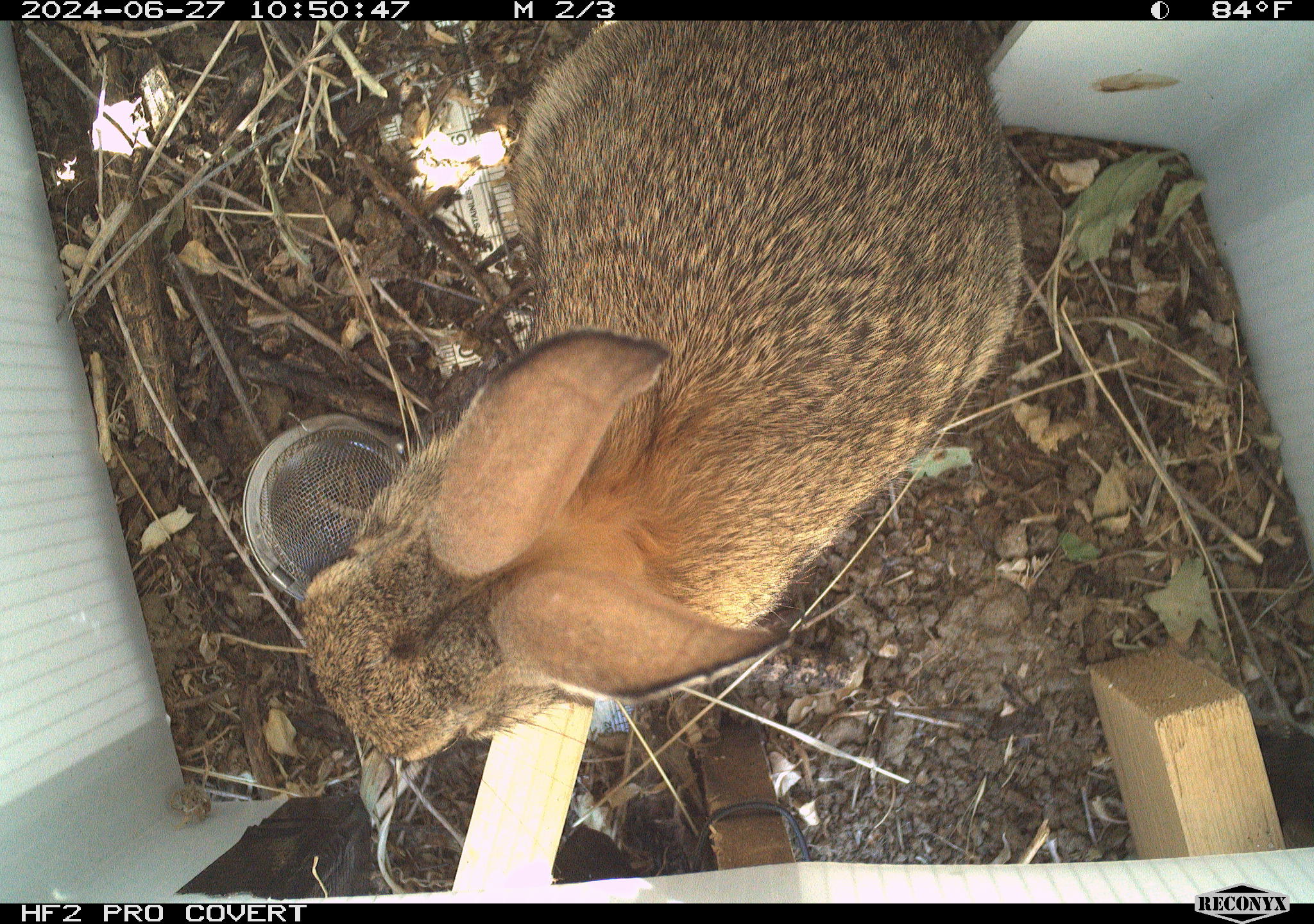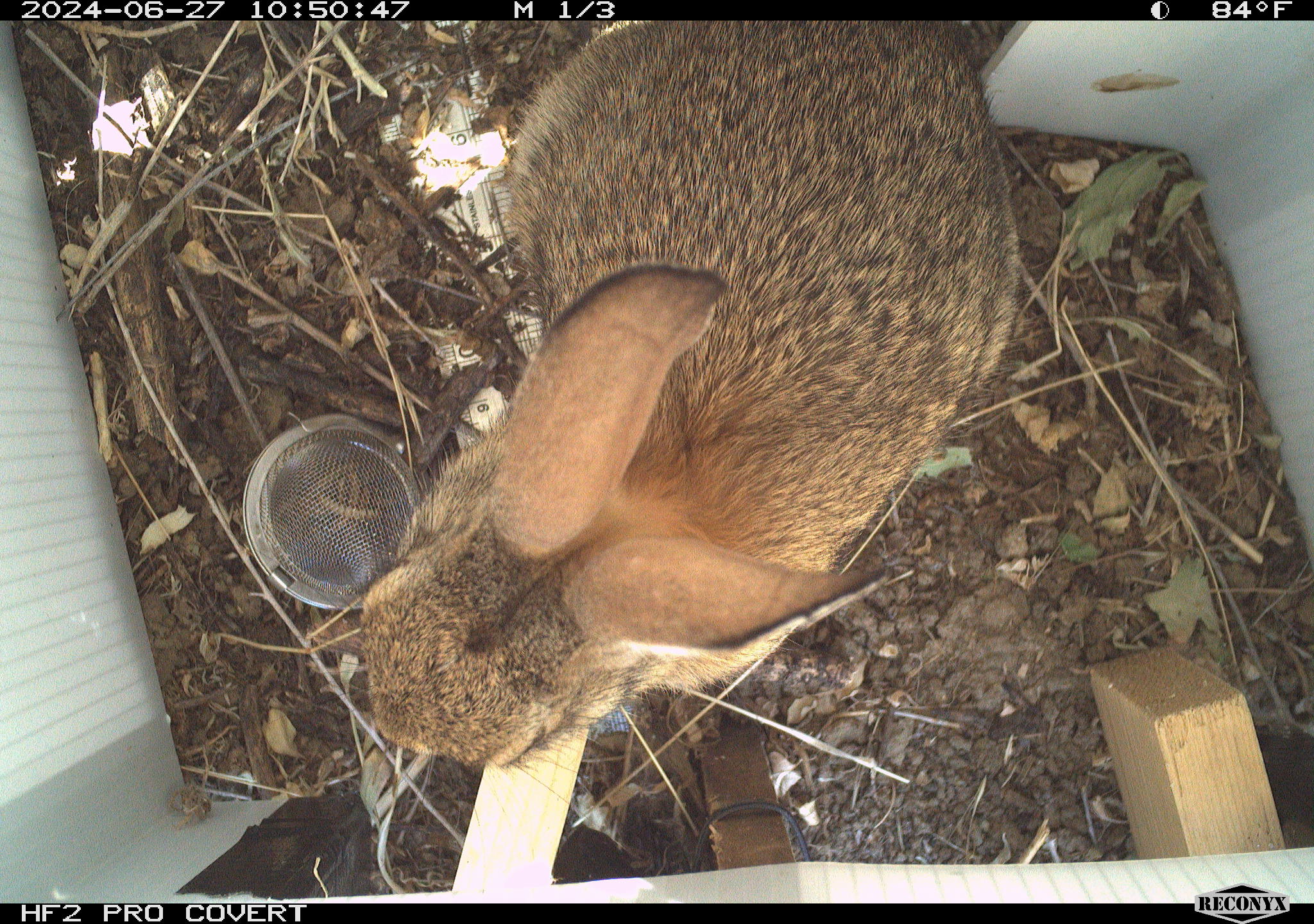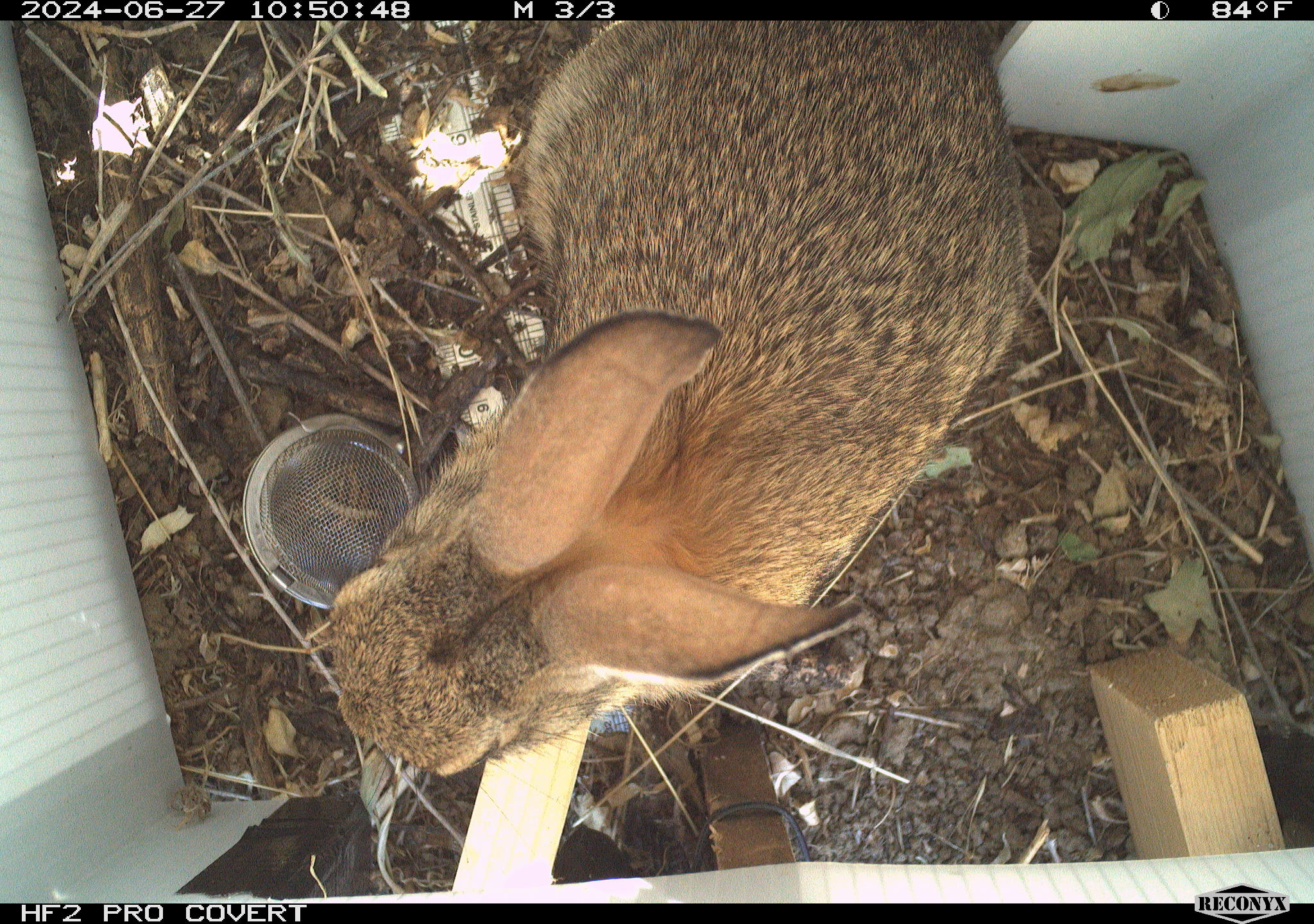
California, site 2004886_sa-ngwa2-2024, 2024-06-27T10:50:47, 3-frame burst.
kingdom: Animalia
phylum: Chordata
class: Mammalia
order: Lagomorpha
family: Leporidae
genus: Sylvilagus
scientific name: Sylvilagus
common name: cottontail rabbits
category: sylvilagus species